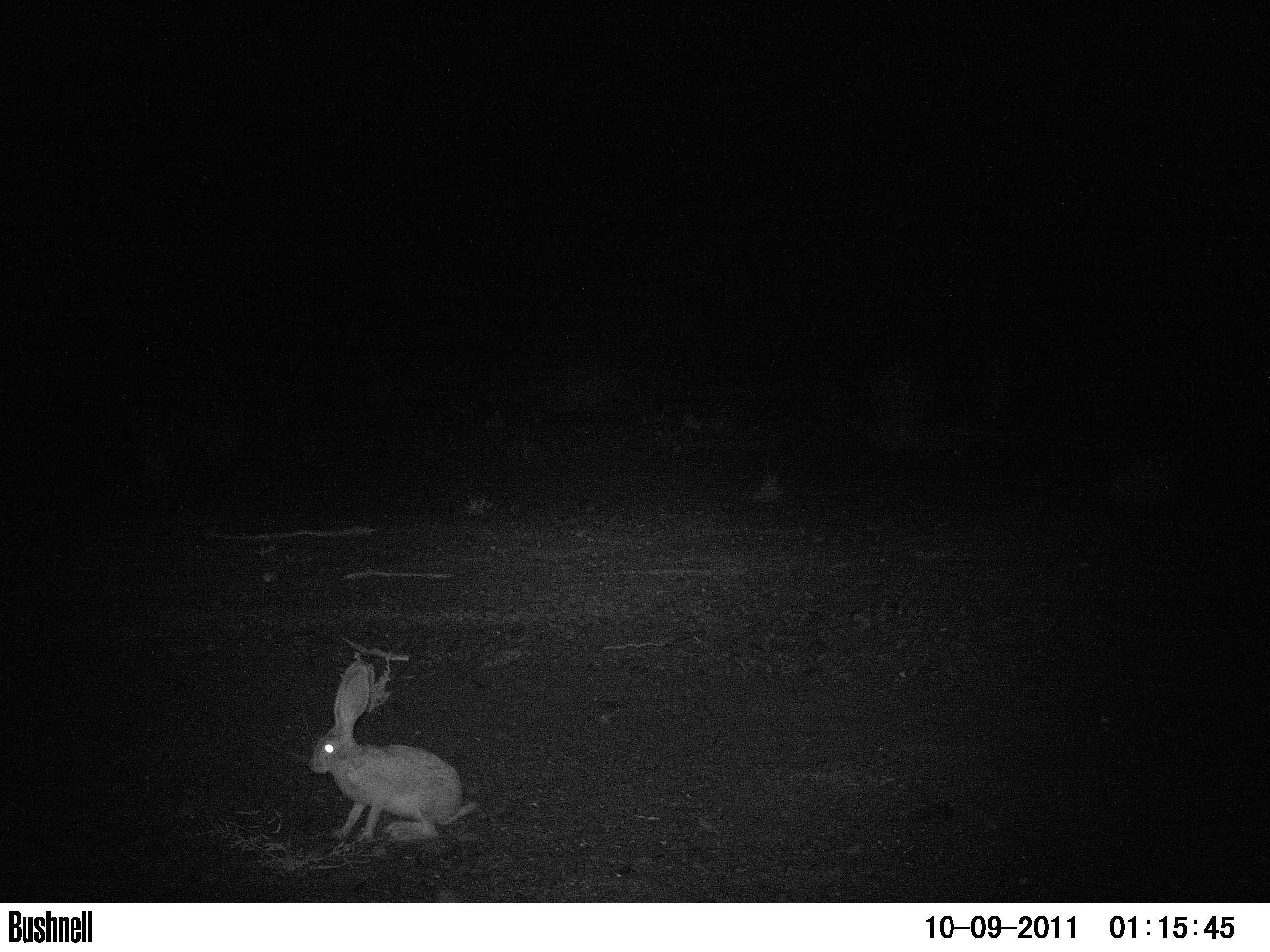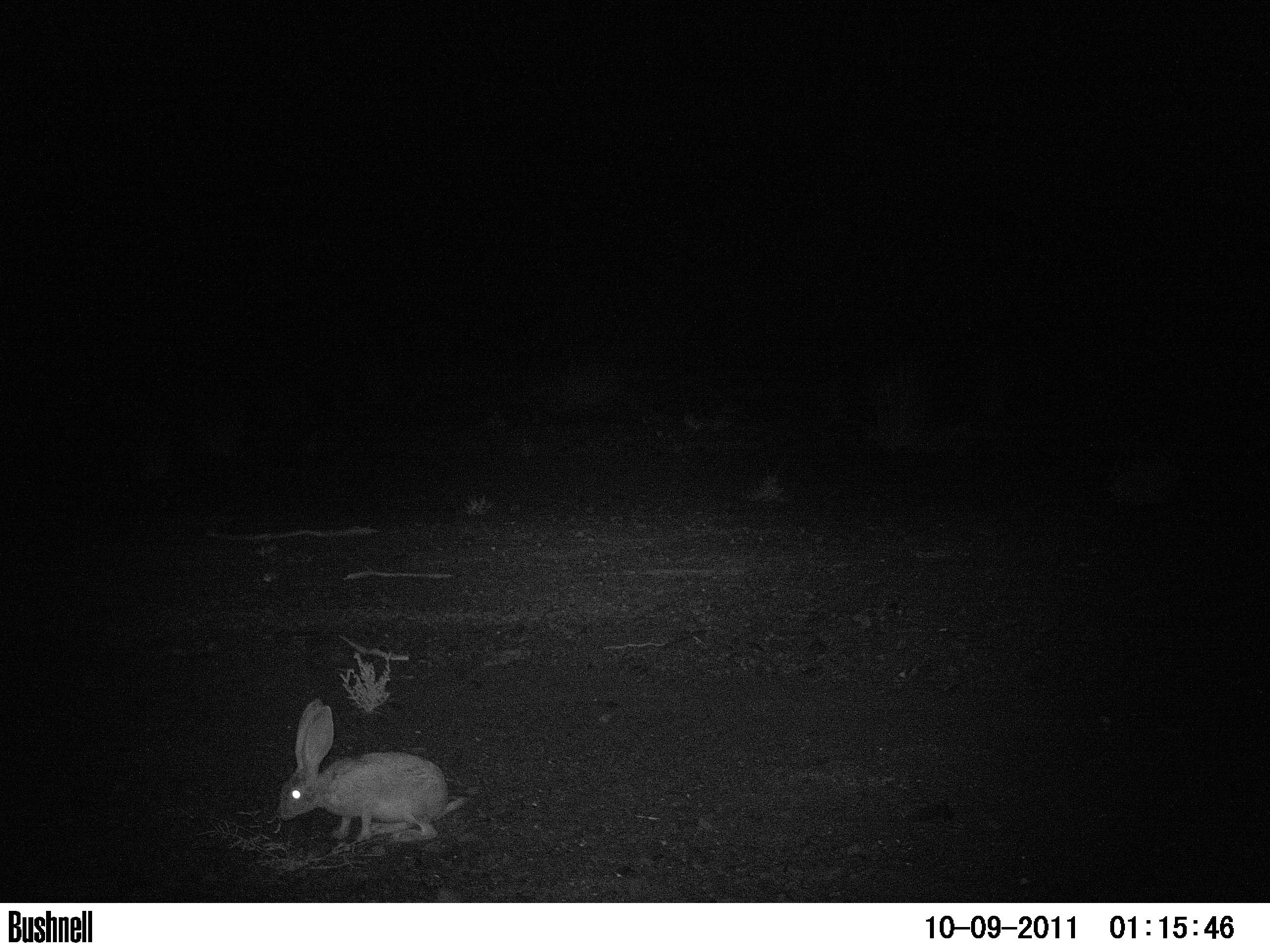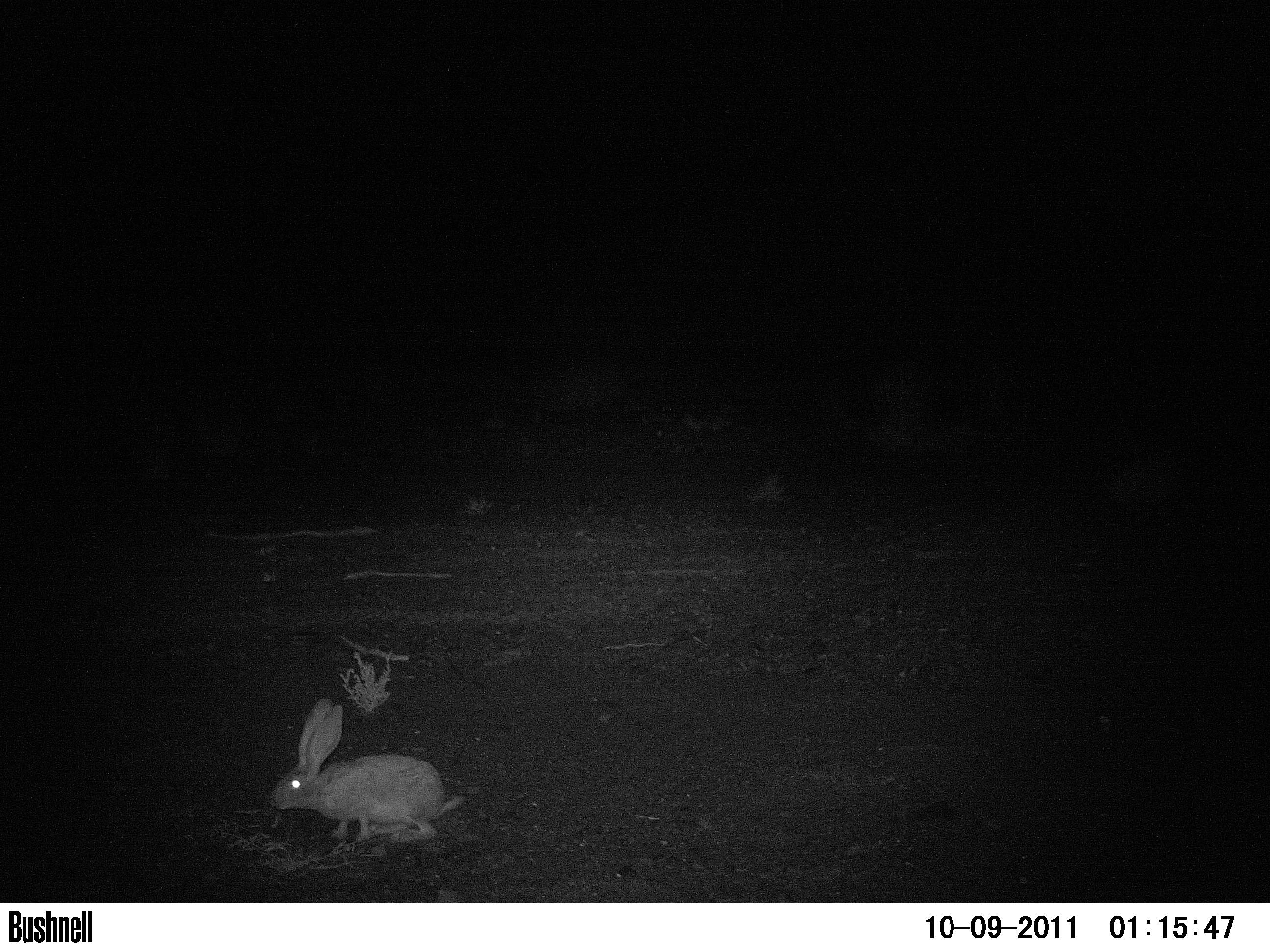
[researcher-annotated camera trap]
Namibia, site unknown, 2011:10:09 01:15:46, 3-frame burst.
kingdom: Animalia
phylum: Chordata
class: Mammalia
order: Lagomorpha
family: Leporidae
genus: Pronolagus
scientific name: Pronolagus randensis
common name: jameson's red rockhare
Pronolagus randensis (jameson's red rockhare).